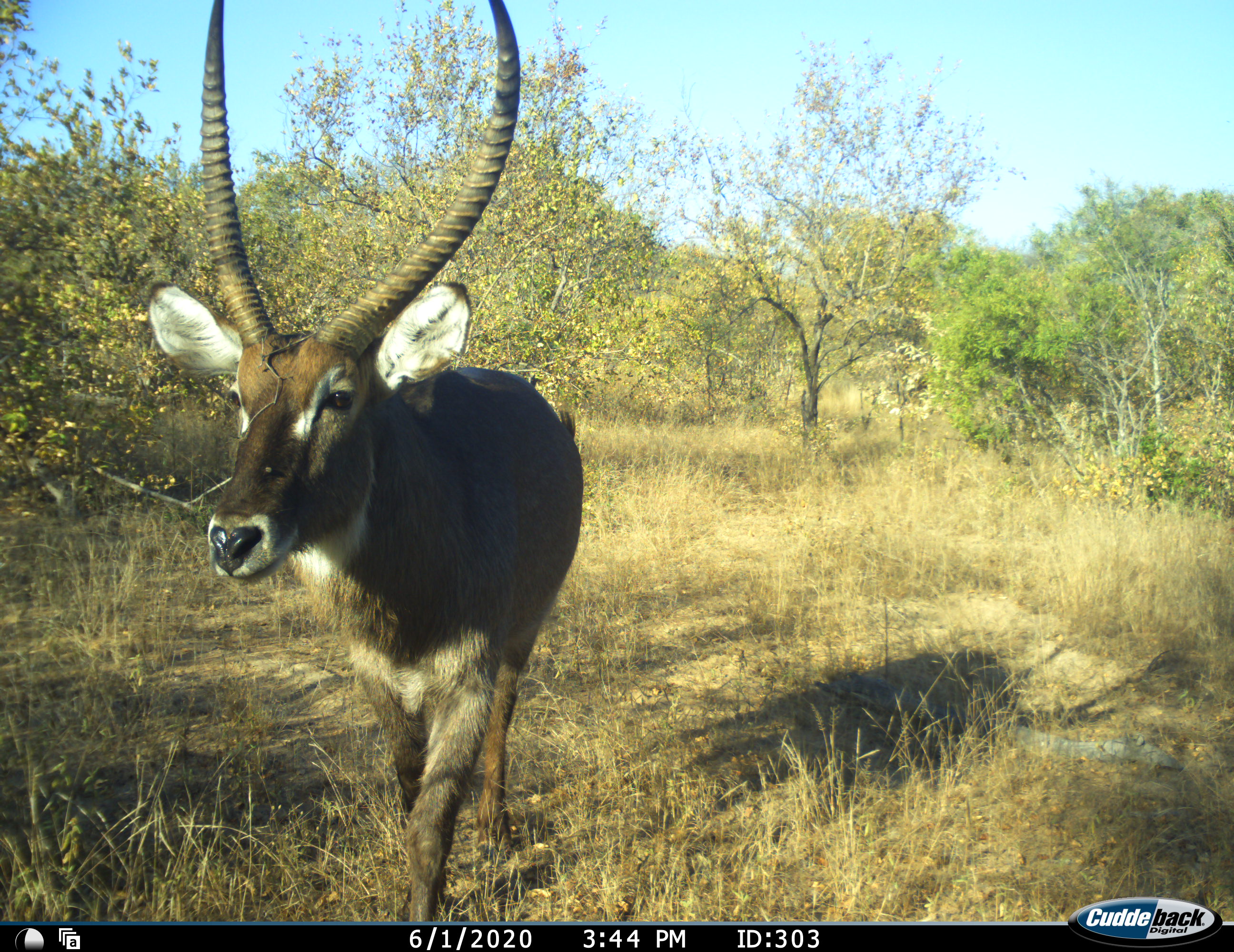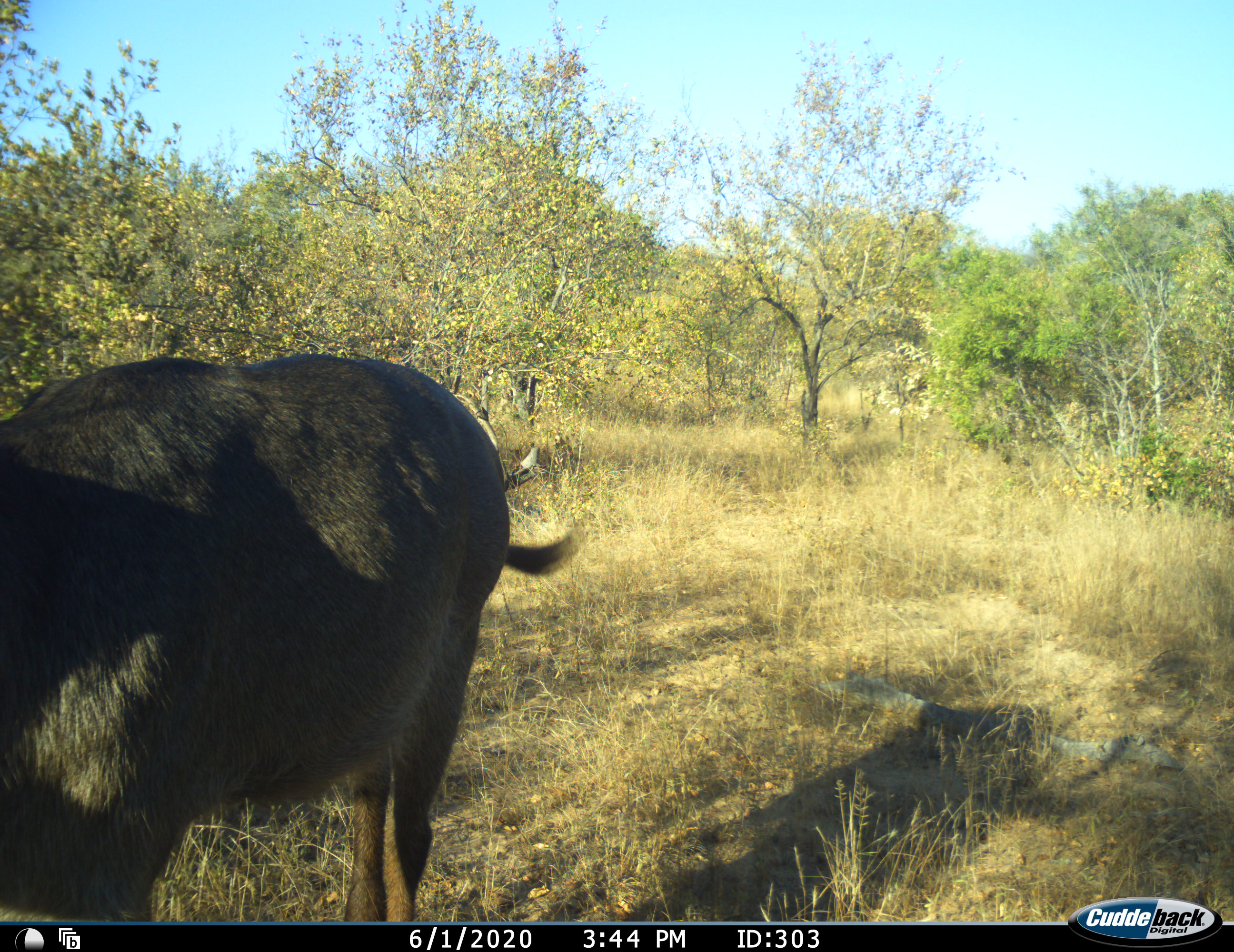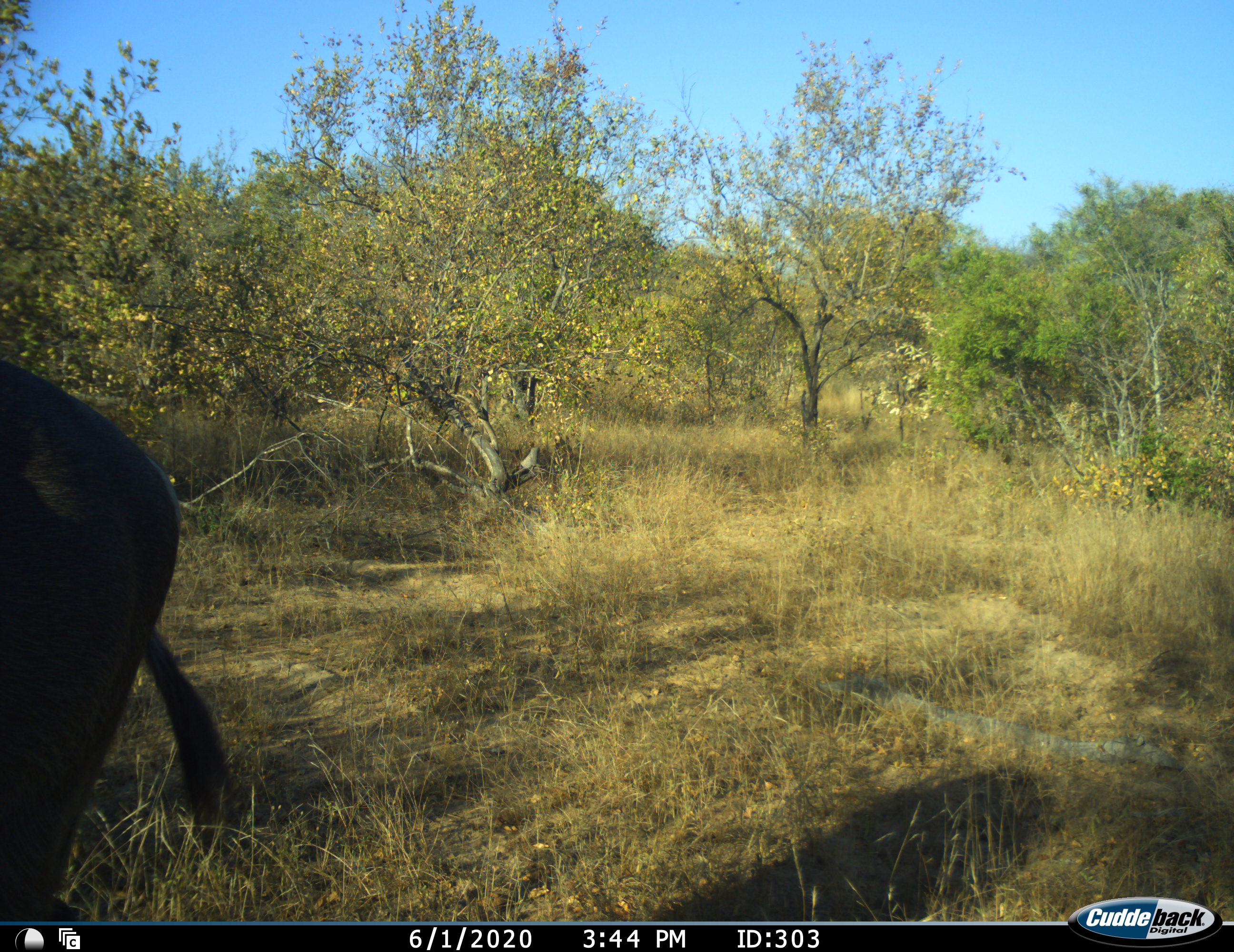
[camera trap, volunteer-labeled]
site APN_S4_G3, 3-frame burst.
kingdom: Animalia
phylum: Chordata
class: Mammalia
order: Artiodactyla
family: Bovidae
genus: Kobus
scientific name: Kobus ellipsiprymnus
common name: waterbuck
Waterbuck (Kobus ellipsiprymnus), count 1. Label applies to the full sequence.